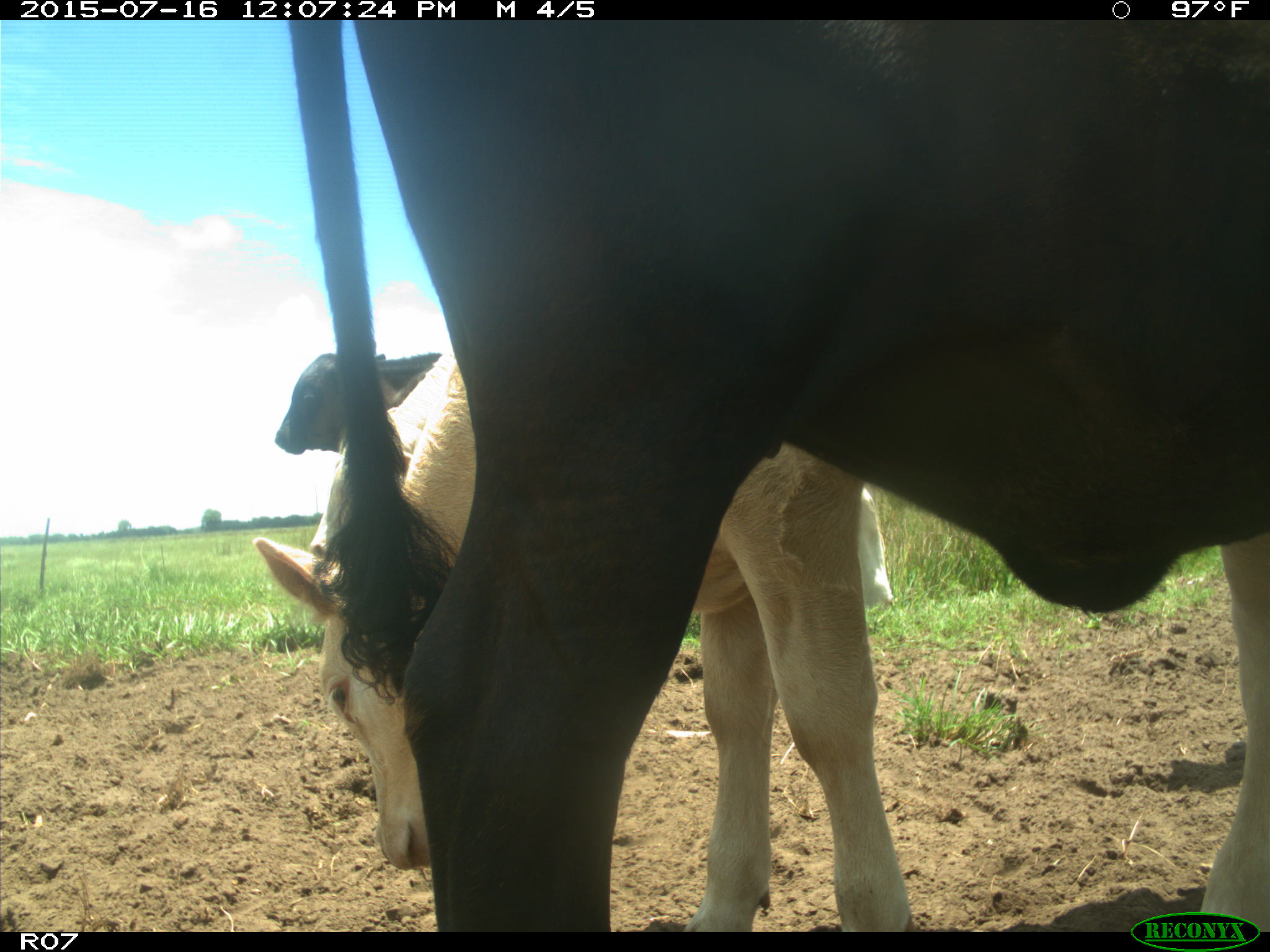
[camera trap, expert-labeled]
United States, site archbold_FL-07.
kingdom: Animalia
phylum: Chordata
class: Mammalia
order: Artiodactyla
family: Bovidae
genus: Bos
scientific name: Bos taurus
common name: domestic cow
Bos taurus (domestic cow).